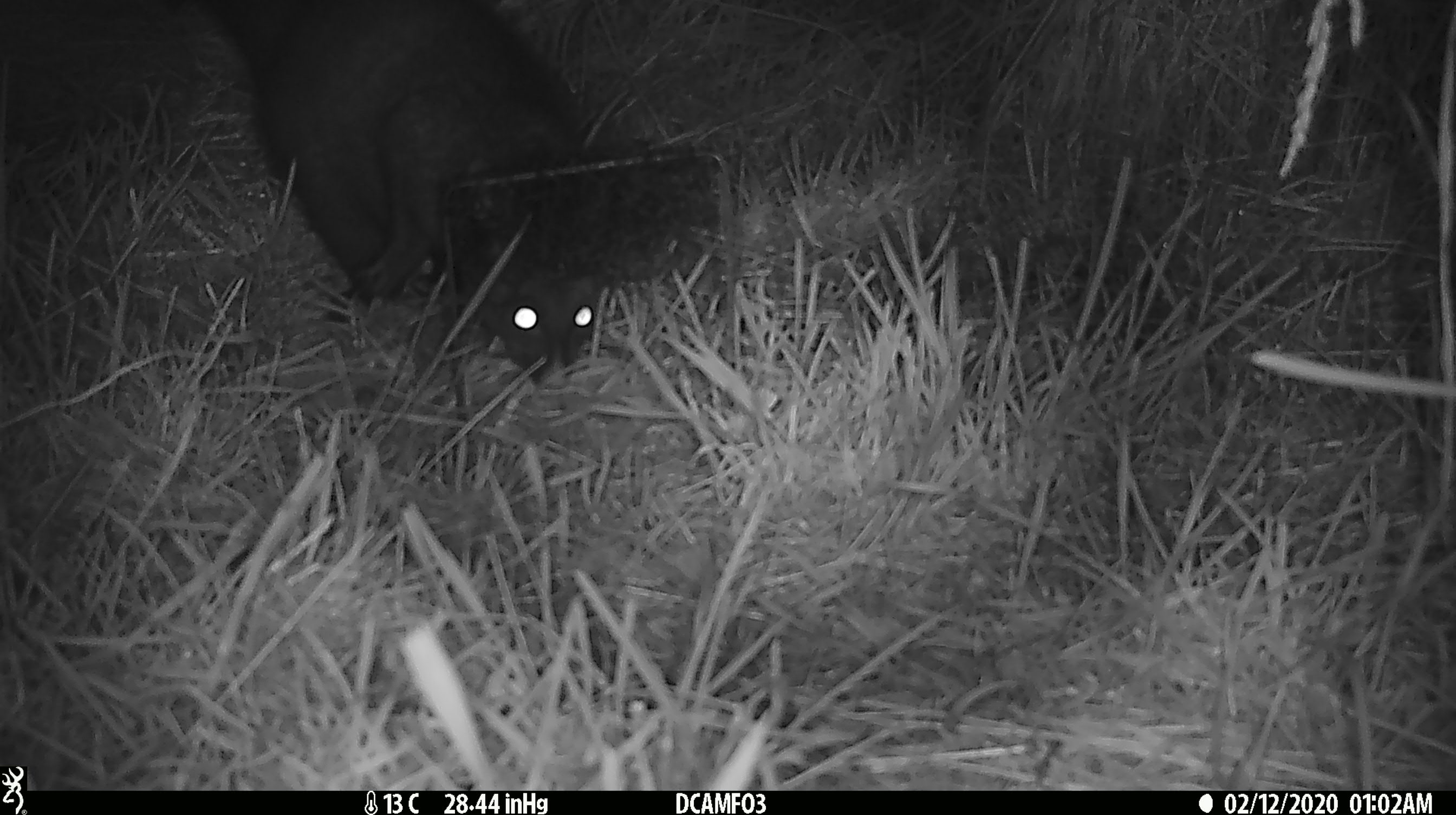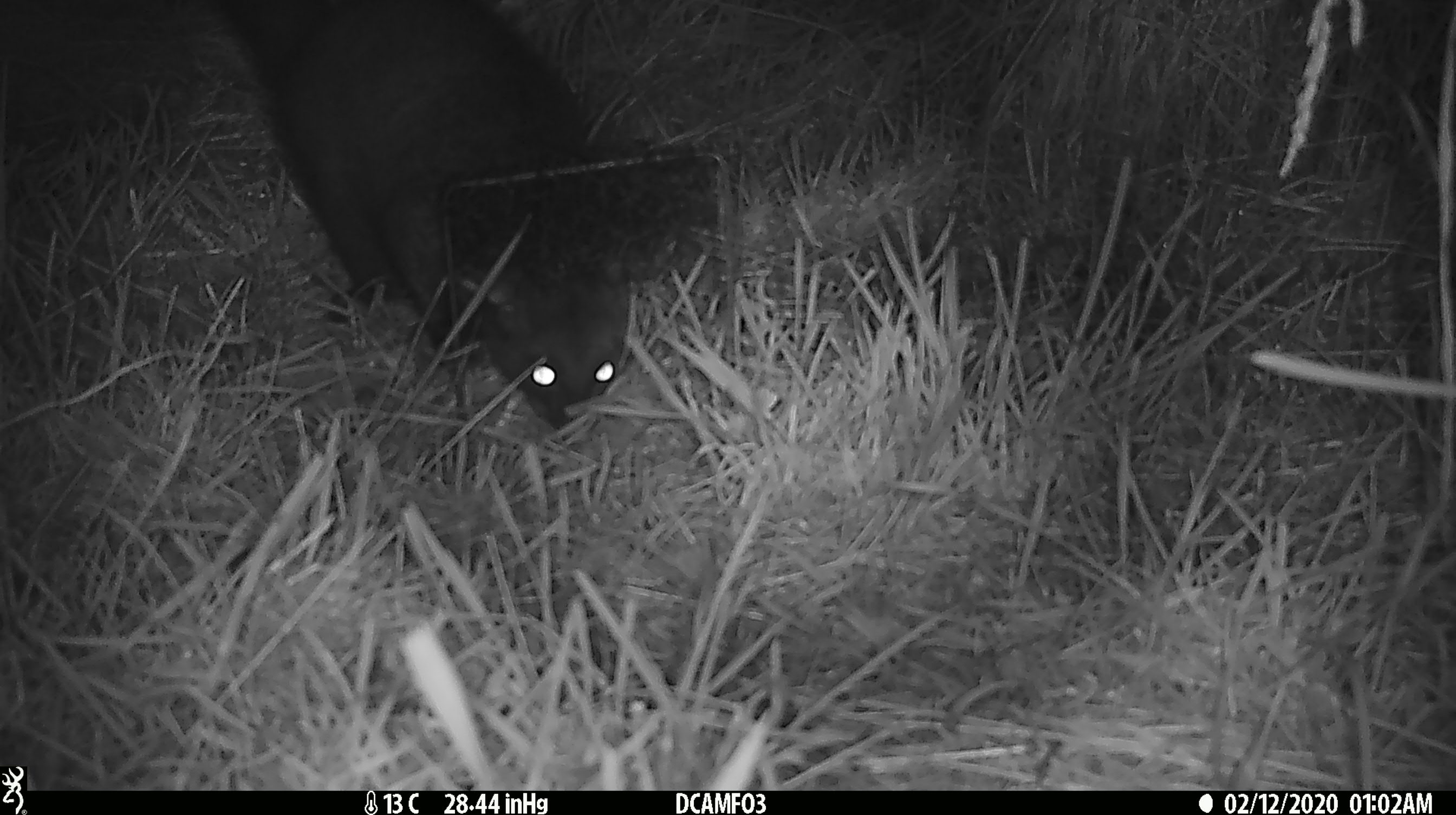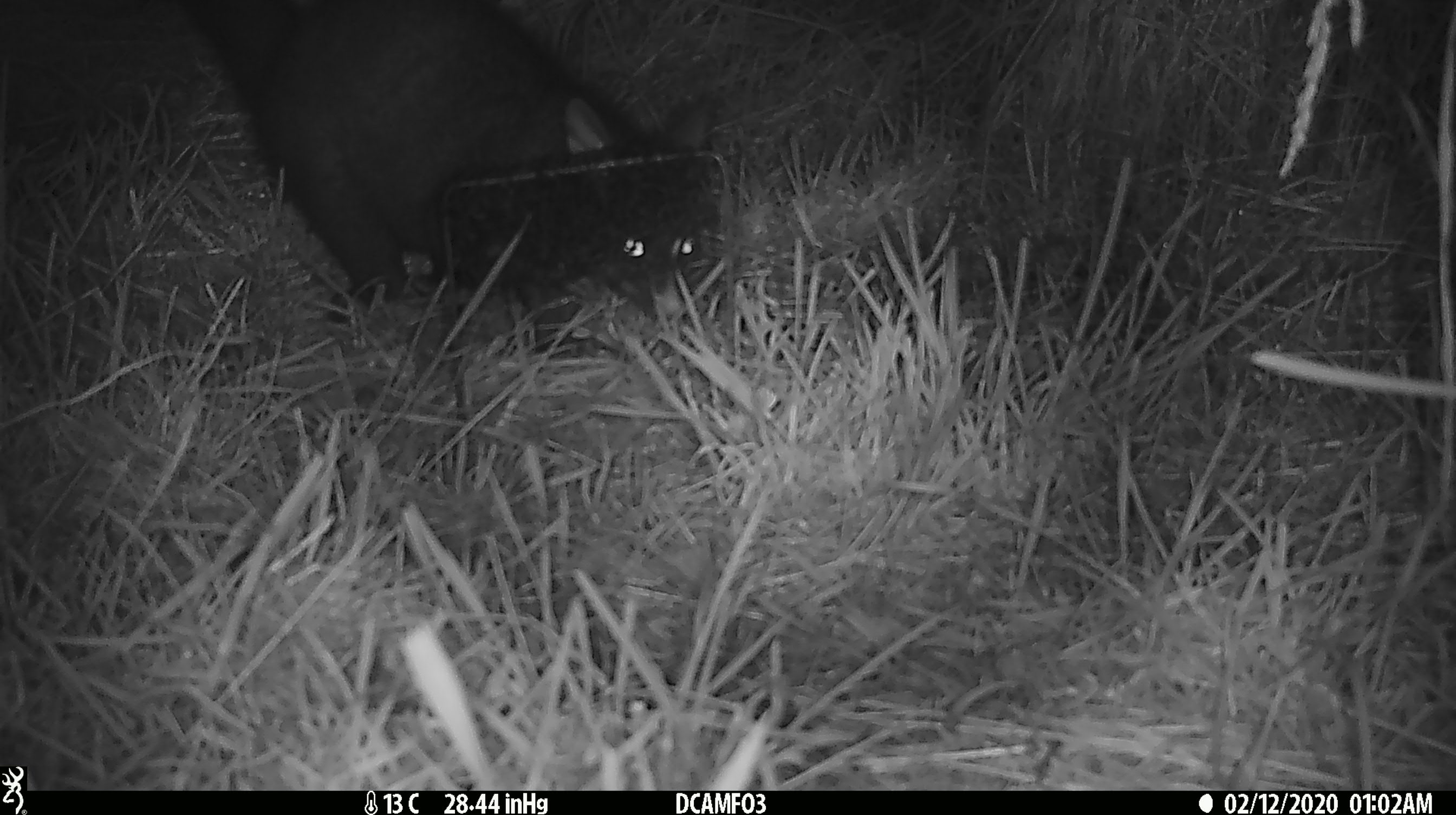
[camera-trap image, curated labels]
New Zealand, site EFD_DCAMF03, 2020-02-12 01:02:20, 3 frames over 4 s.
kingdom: Animalia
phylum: Chordata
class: Mammalia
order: Diprotodontia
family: Phalangeridae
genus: Trichosurus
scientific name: Trichosurus vulpecula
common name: common brushtail possum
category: possum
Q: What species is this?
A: Possum (common brushtail possum) (Trichosurus vulpecula).